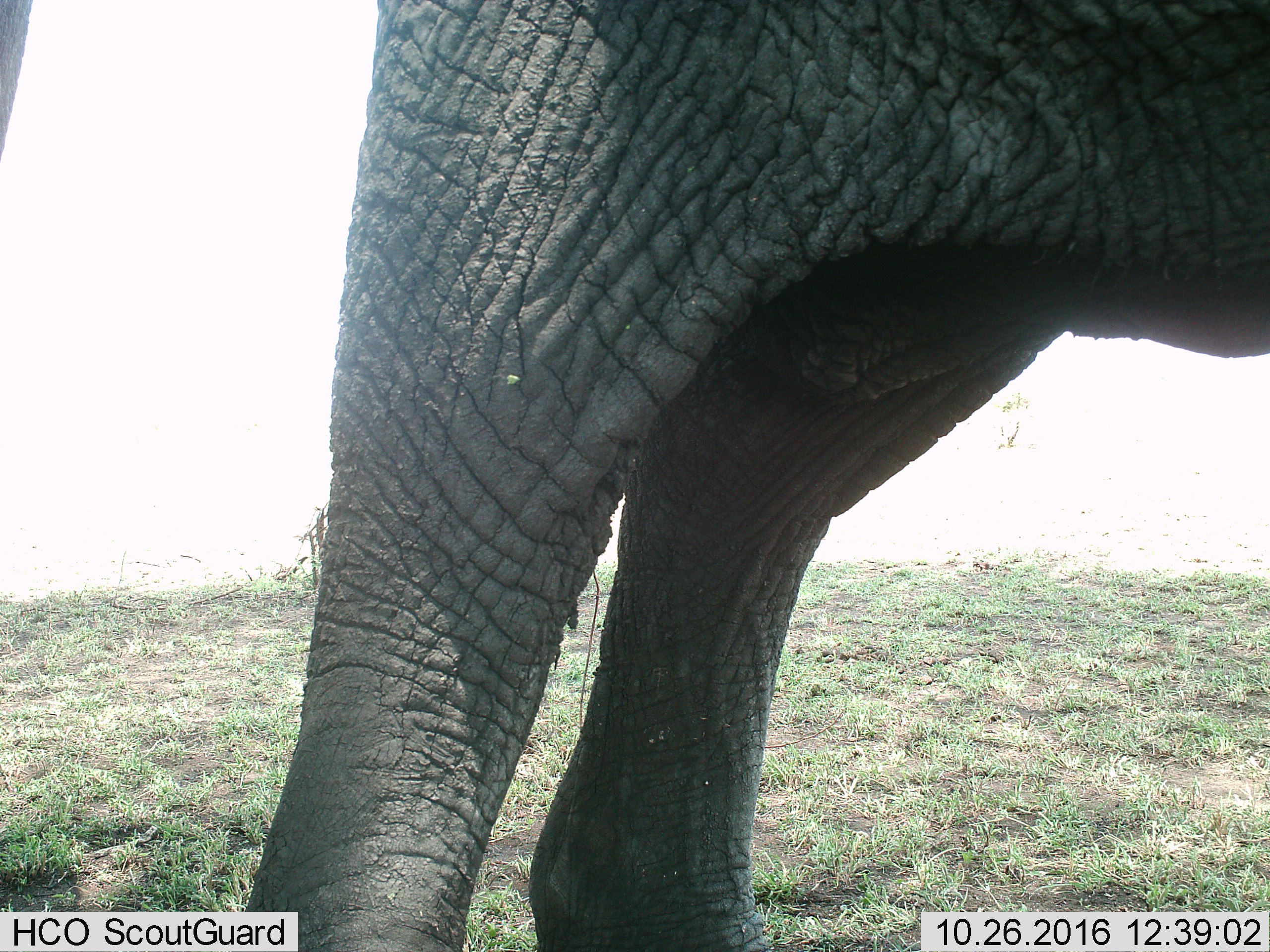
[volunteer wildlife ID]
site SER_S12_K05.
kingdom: Animalia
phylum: Chordata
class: Mammalia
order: Proboscidea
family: Elephantidae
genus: Loxodonta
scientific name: Loxodonta africana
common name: african bush elephant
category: elephant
Elephant (african bush elephant) (Loxodonta africana), count 1. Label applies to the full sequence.